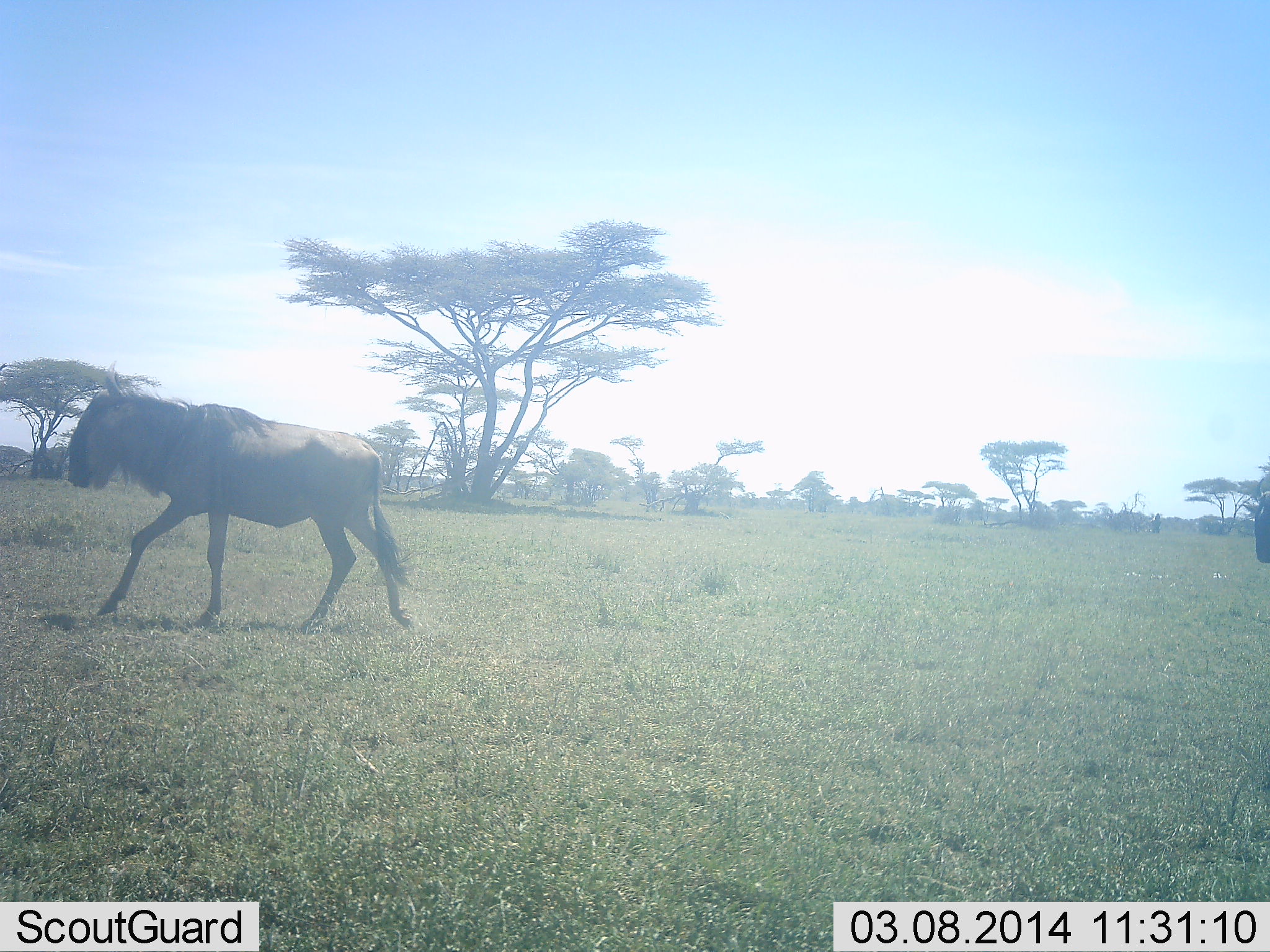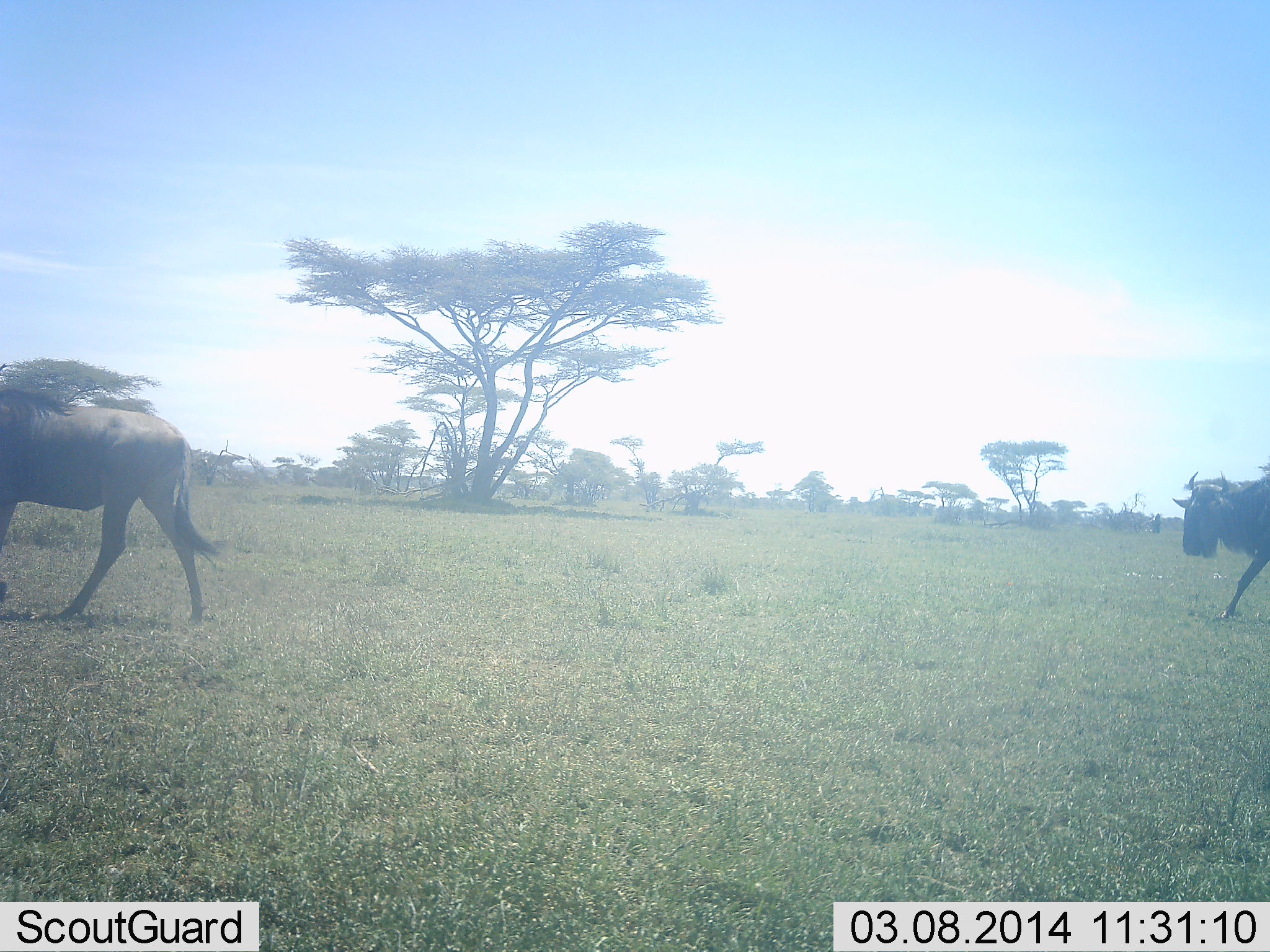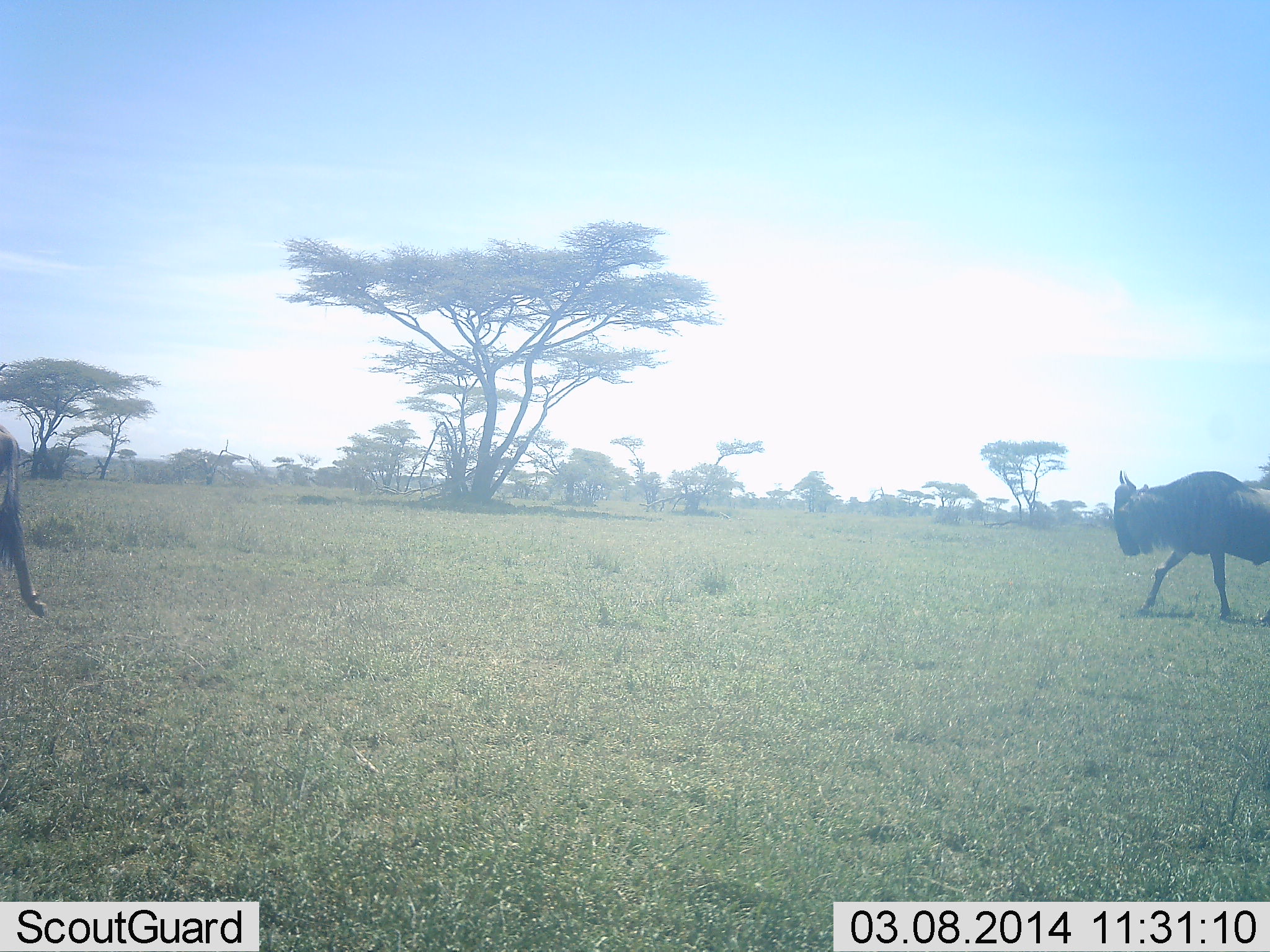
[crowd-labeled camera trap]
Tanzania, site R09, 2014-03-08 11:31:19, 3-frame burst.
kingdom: Animalia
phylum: Chordata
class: Mammalia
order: Artiodactyla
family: Bovidae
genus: Connochaetes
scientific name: Connochaetes taurinus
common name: blue wildebeest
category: wildebeest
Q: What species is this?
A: Wildebeest (blue wildebeest) (Connochaetes taurinus).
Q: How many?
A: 2.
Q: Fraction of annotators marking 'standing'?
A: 0%.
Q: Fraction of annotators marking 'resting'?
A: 0%.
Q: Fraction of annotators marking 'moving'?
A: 100%.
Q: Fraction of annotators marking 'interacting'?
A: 0%.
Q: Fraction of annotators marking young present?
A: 0%.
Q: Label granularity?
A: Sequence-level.